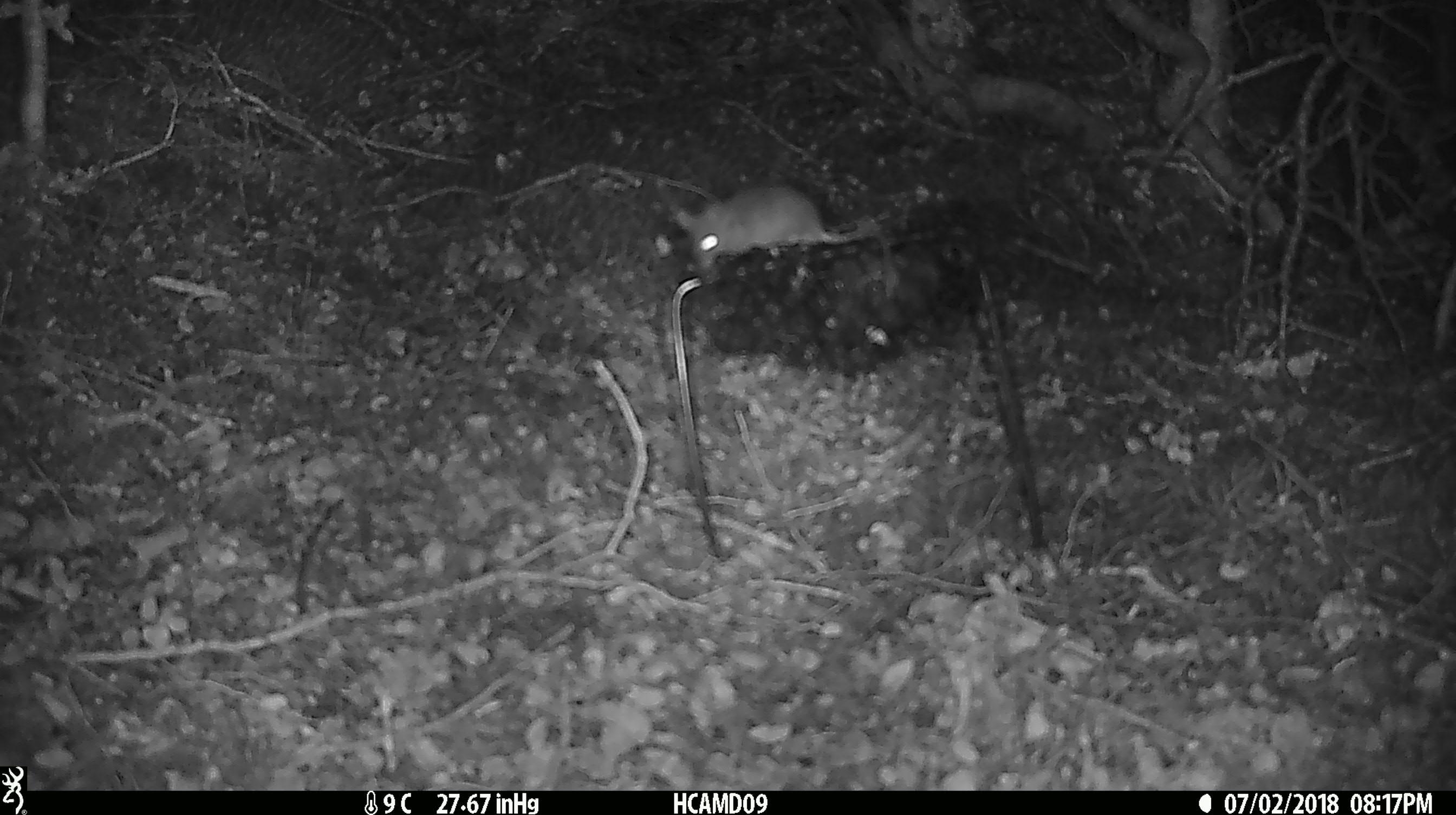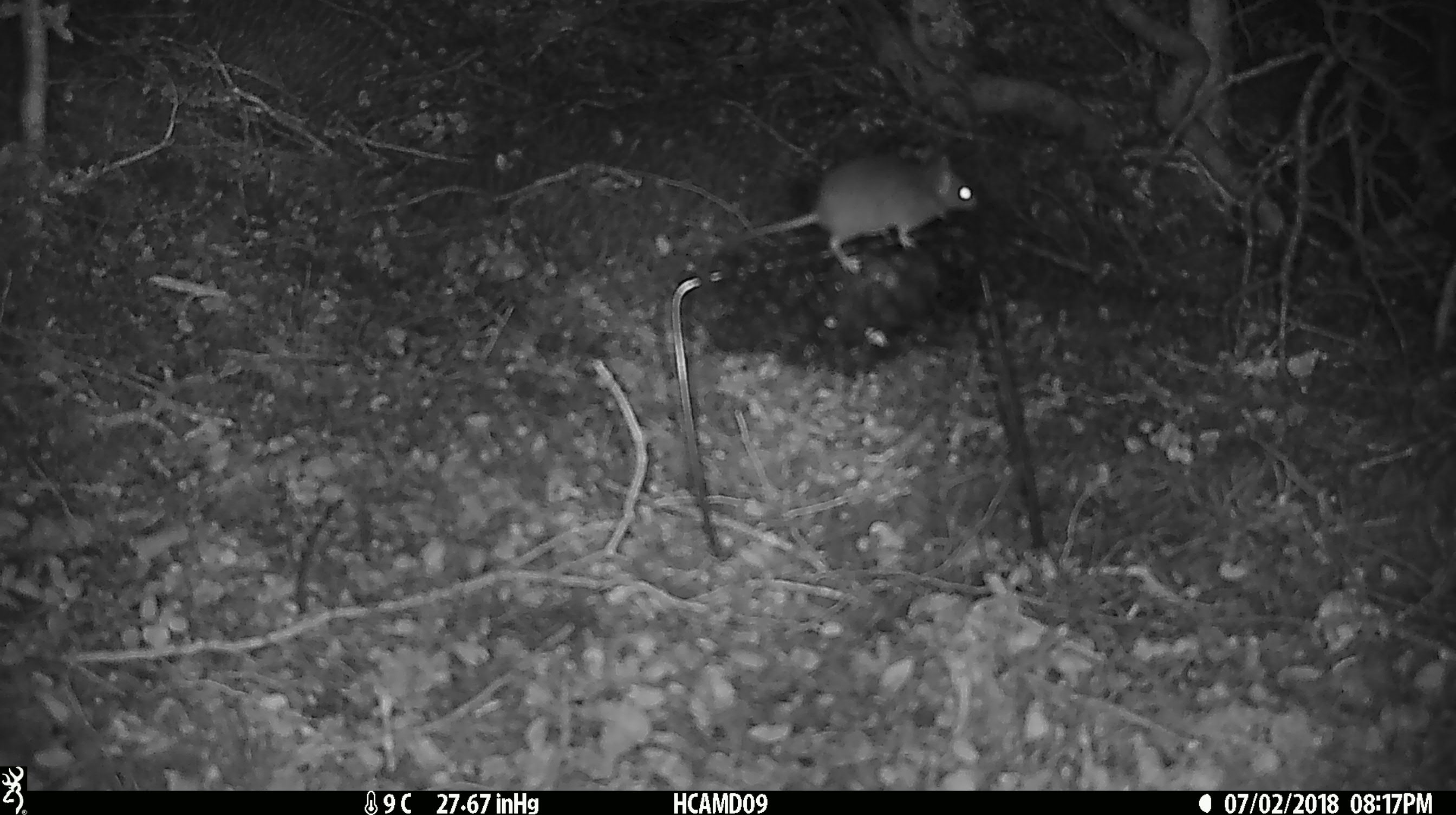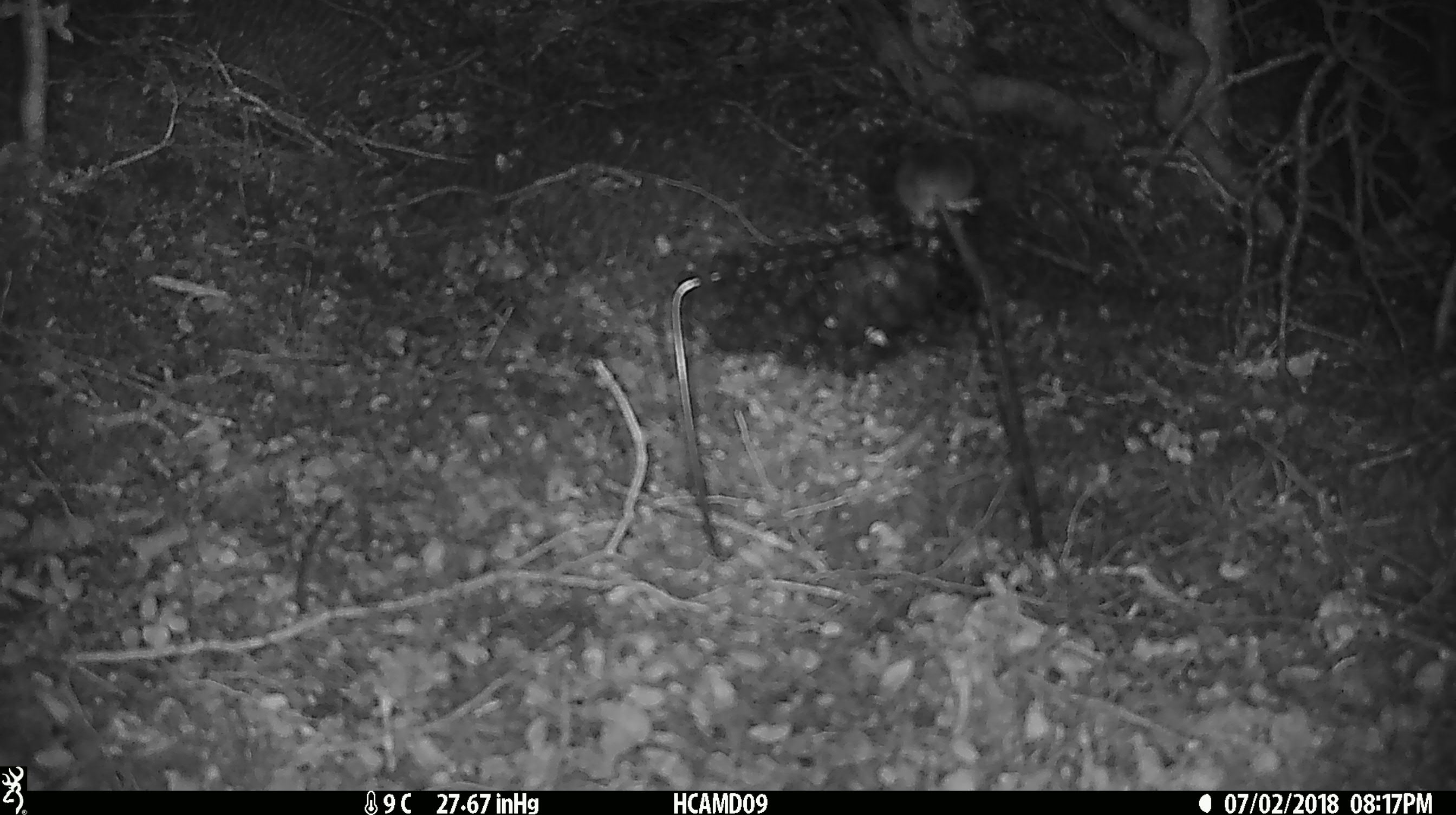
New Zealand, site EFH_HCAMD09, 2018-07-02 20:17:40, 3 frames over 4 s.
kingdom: Animalia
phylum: Chordata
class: Mammalia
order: Rodentia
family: Muridae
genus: Mus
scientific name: Mus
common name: mouse